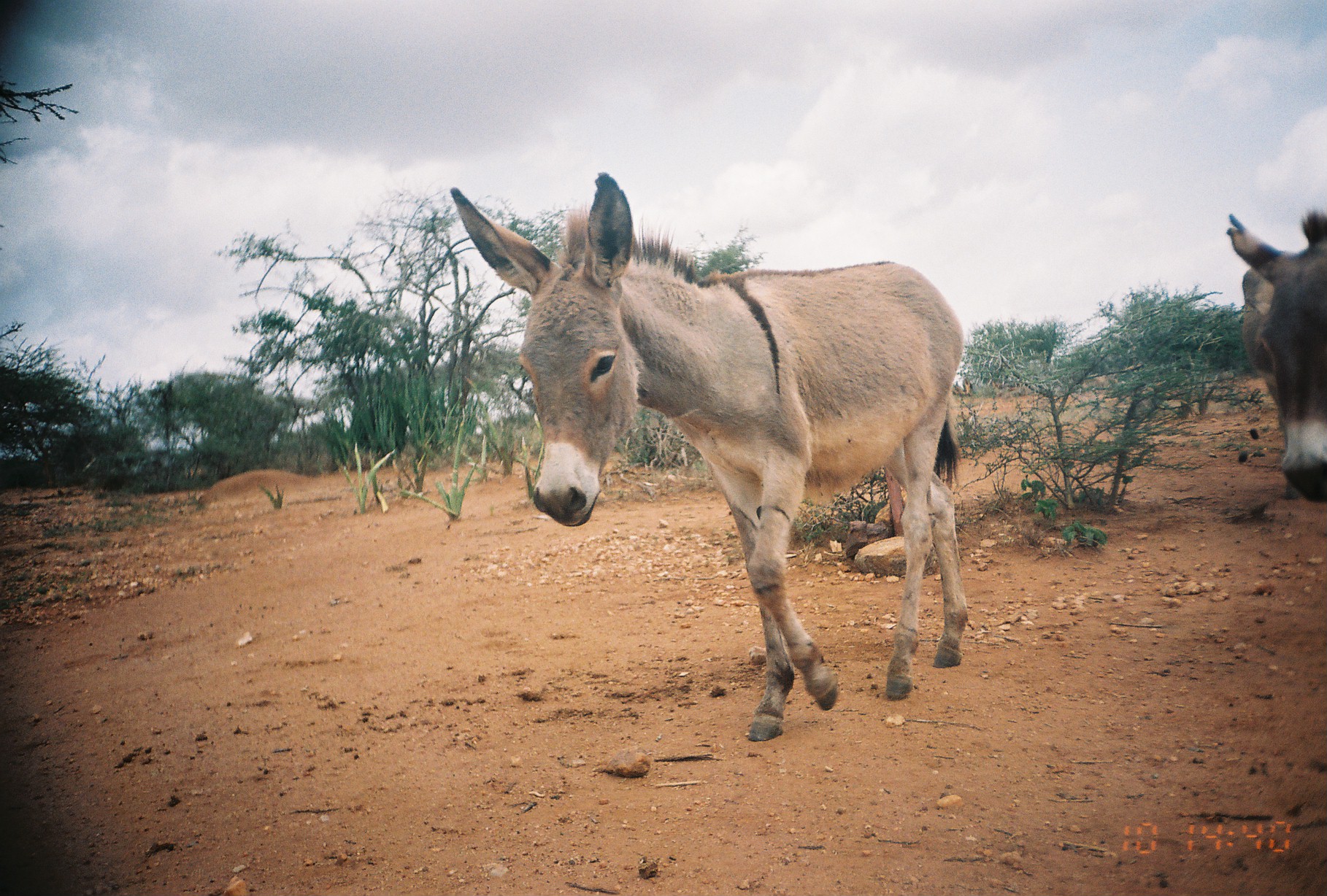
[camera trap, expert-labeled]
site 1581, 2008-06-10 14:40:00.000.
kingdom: Animalia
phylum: Chordata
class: Mammalia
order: Perissodactyla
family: Equidae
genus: Equus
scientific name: Equus africanus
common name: african wild ass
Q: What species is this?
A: Equus africanus (african wild ass).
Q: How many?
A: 3.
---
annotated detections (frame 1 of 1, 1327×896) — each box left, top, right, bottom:
equus africanus: 447, 167, 969, 741; 1223, 209, 1324, 504